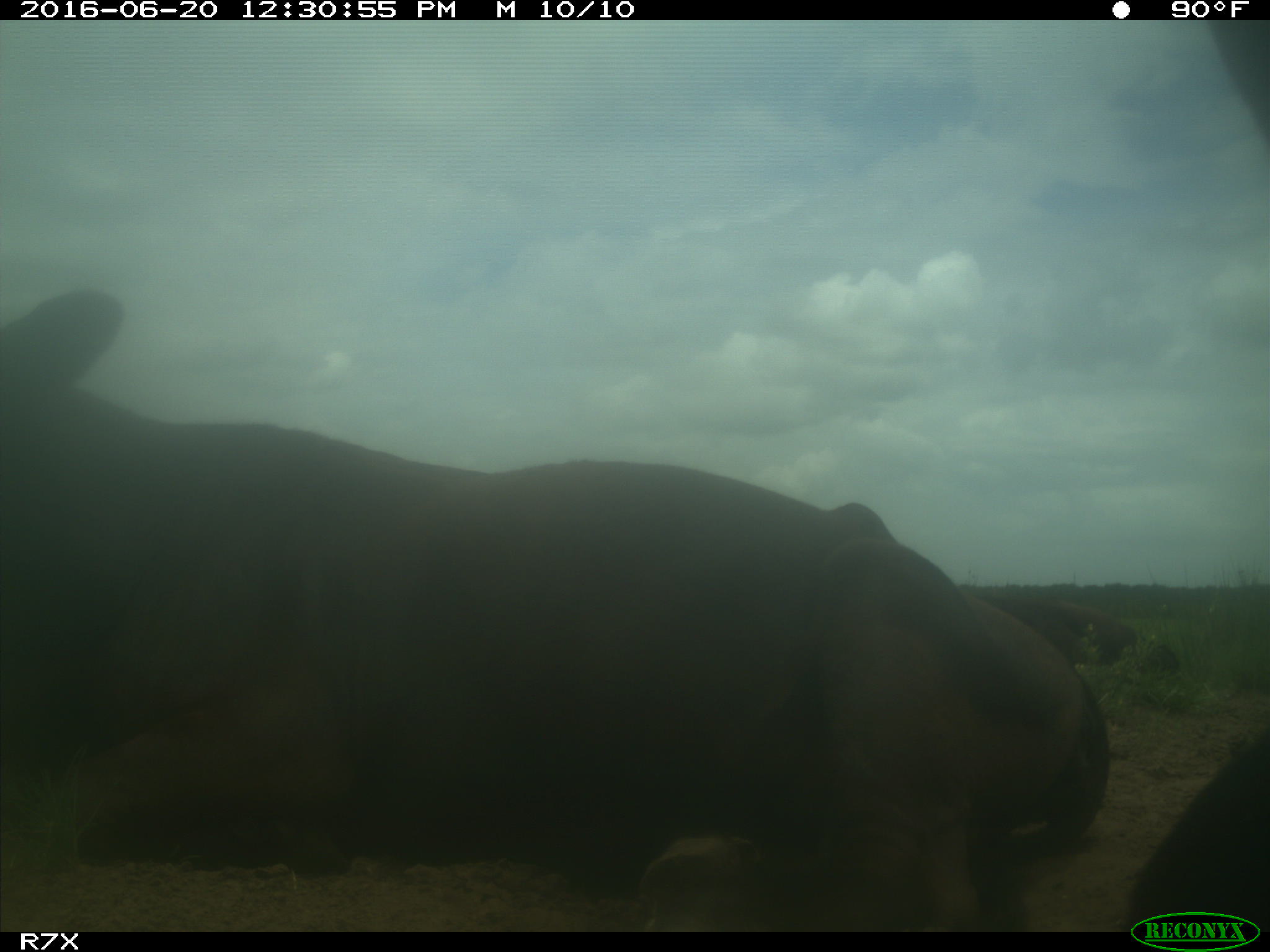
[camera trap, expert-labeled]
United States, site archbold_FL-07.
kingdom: Animalia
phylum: Chordata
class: Mammalia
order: Artiodactyla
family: Bovidae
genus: Bos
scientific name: Bos taurus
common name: domestic cow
Bos taurus (domestic cow).